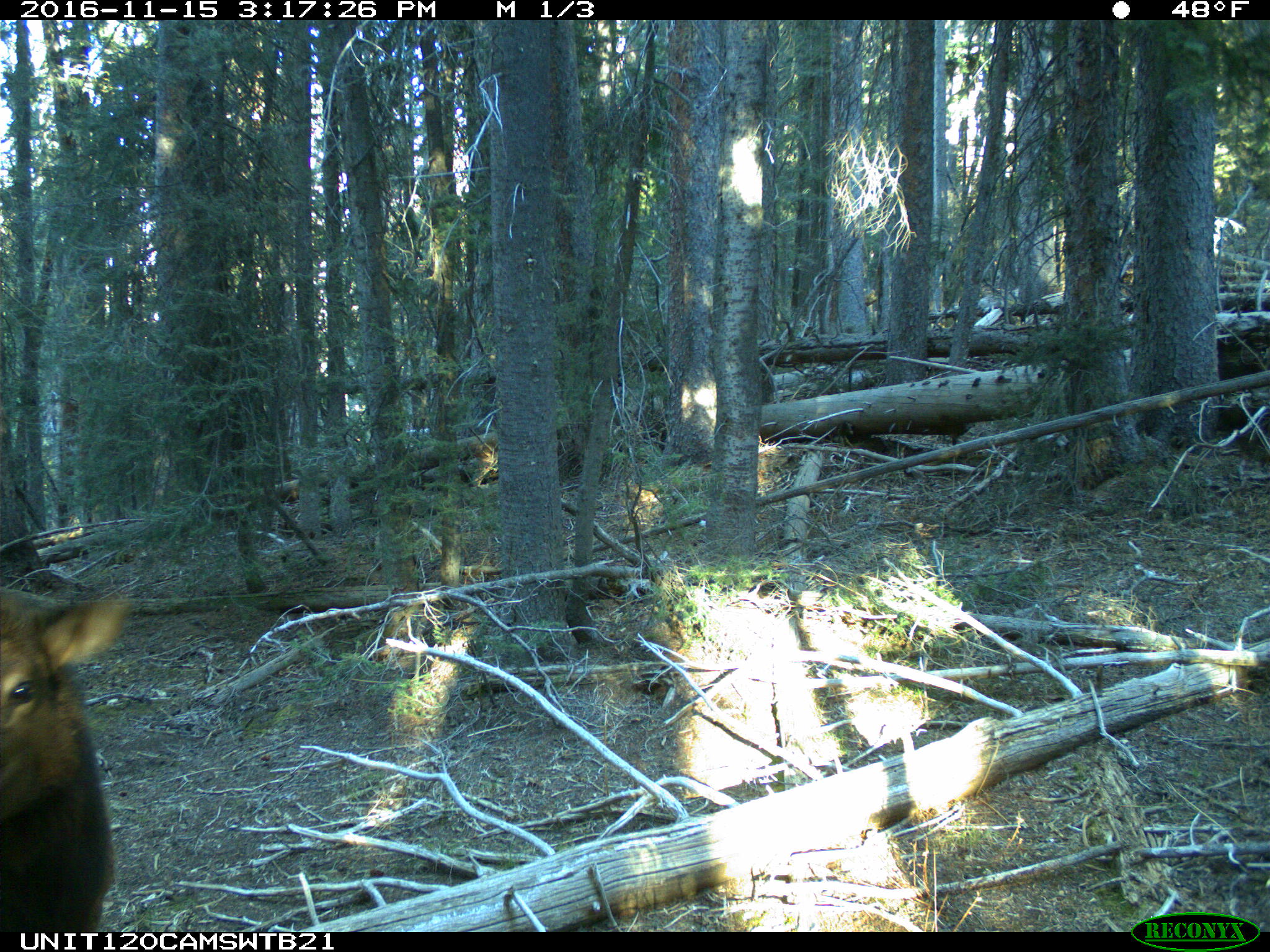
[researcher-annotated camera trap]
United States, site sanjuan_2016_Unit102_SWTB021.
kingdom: Animalia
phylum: Chordata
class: Mammalia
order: Artiodactyla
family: Cervidae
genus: Cervus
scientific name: Cervus elaphus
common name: red deer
Cervus elaphus (red deer).